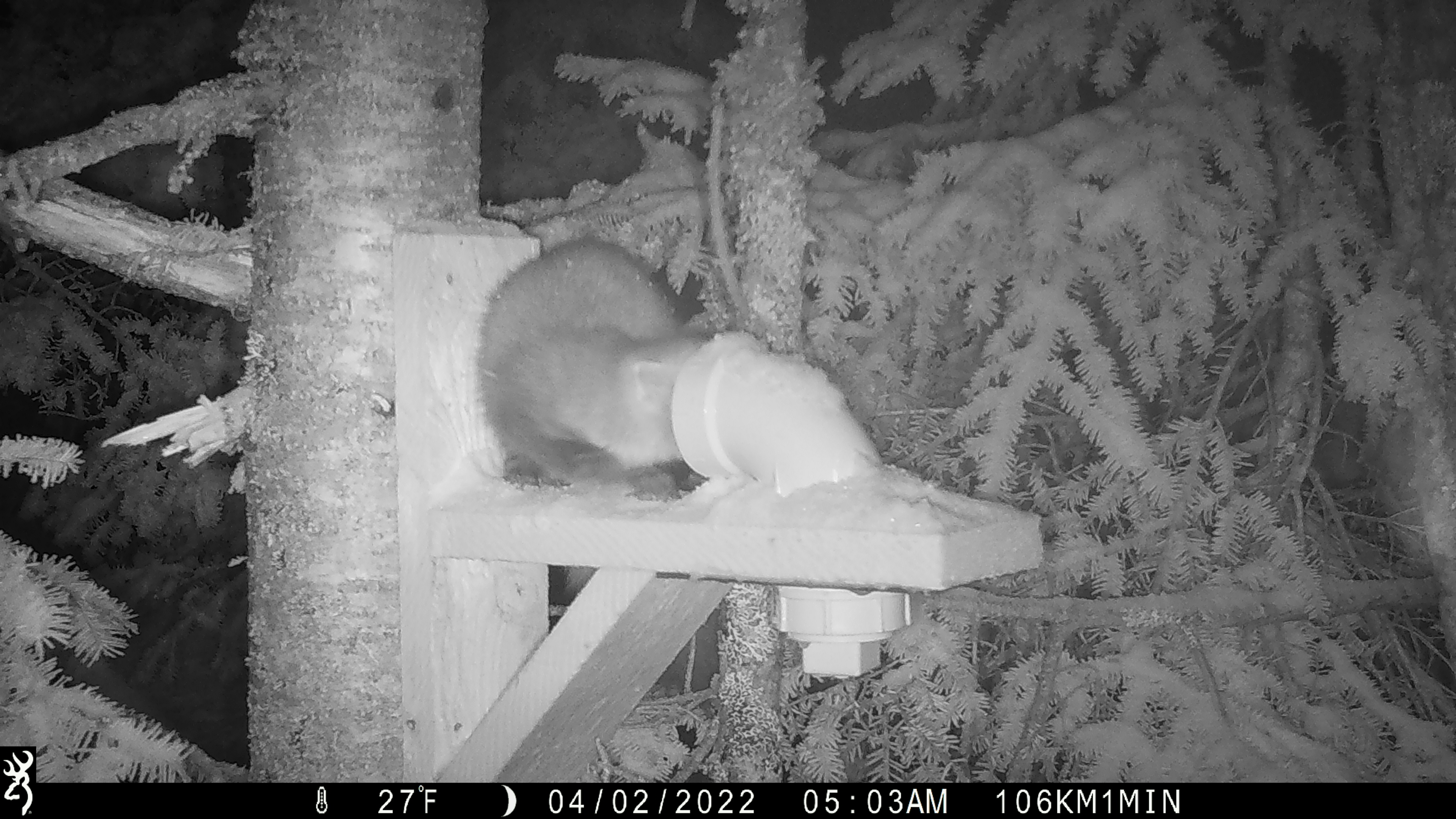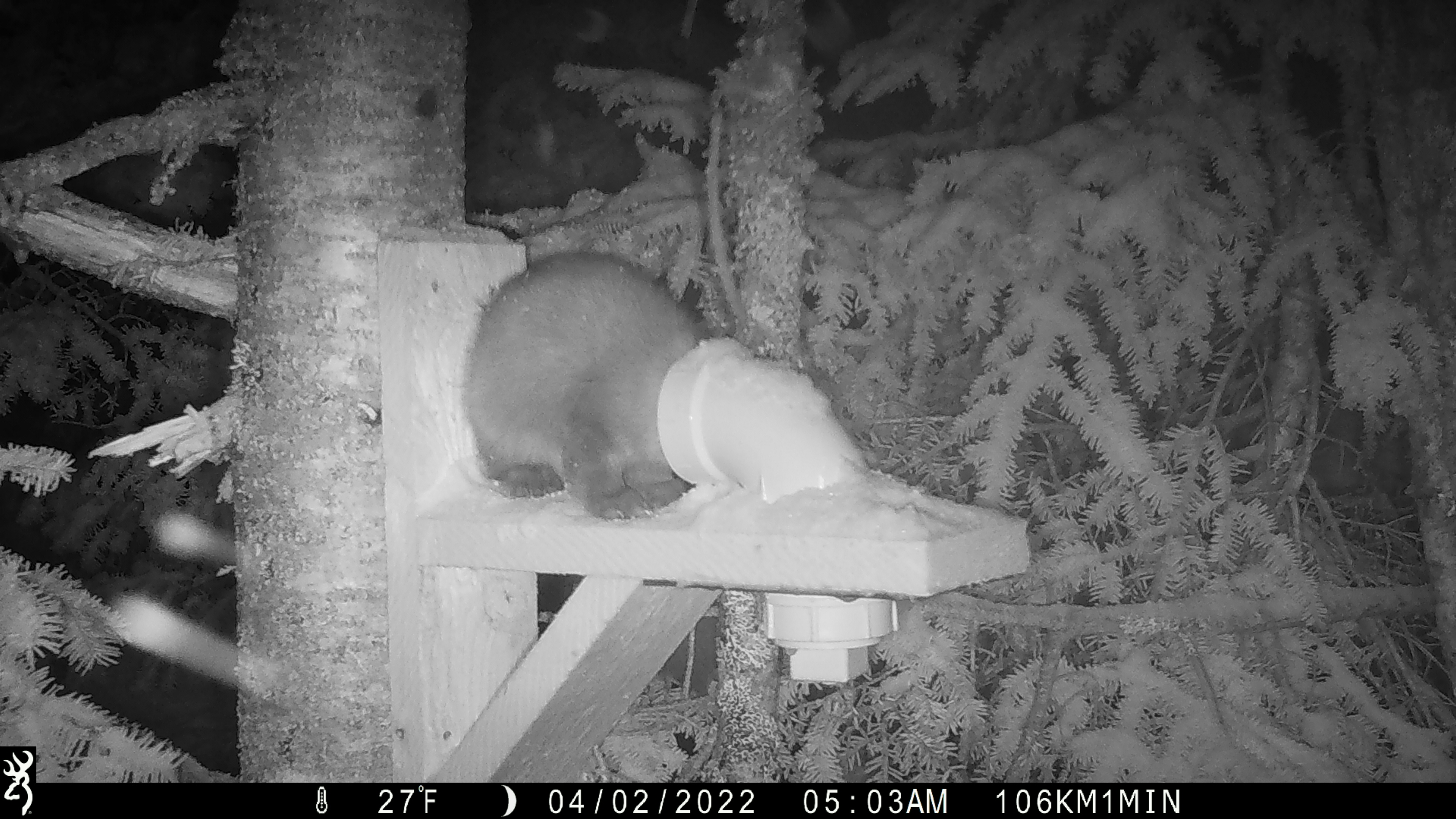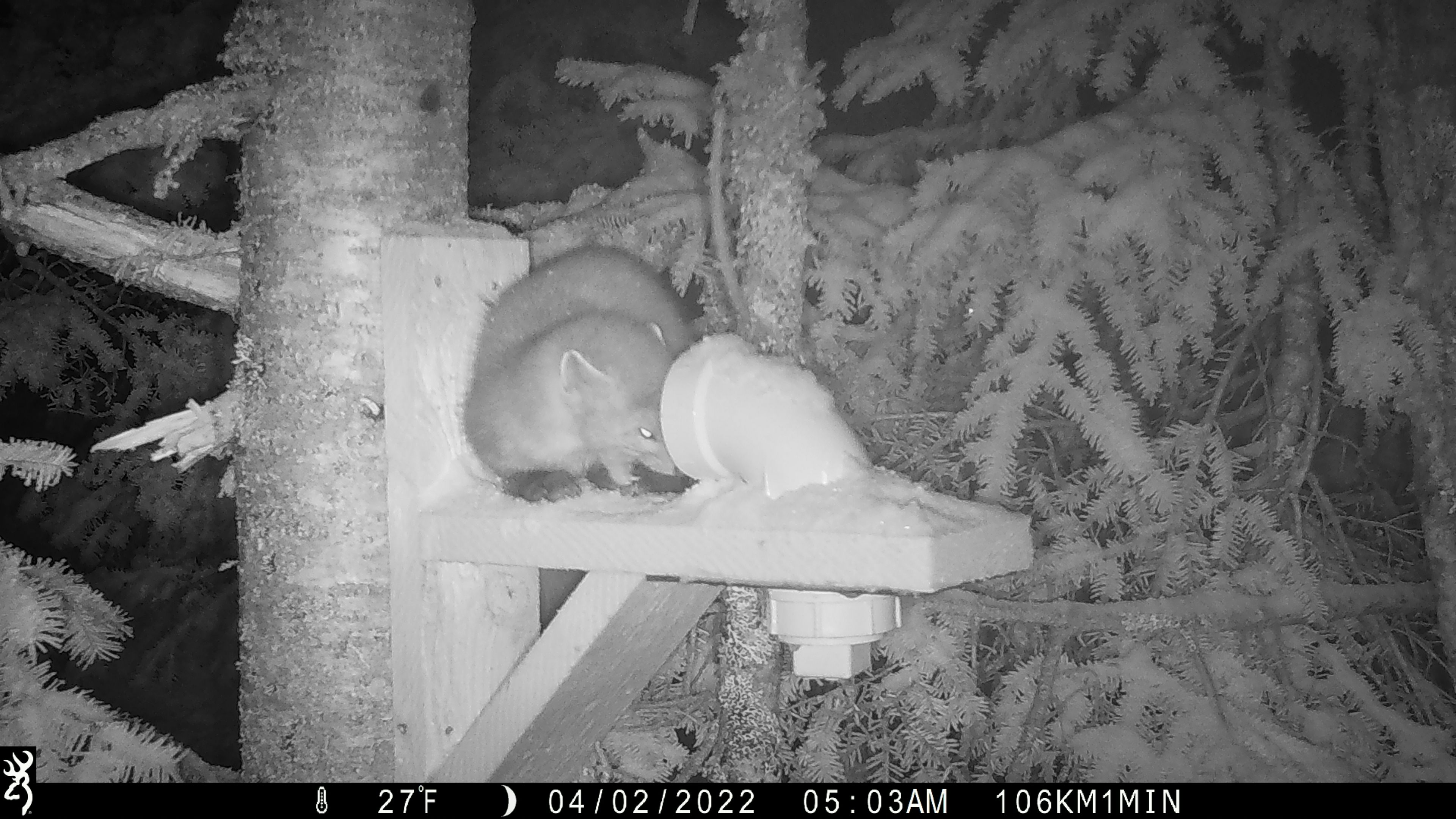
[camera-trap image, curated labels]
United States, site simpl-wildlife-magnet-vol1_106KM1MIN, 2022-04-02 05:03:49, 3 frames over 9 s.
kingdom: Animalia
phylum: Chordata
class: Mammalia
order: Carnivora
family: Mustelidae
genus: Martes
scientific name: Martes americana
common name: american marten